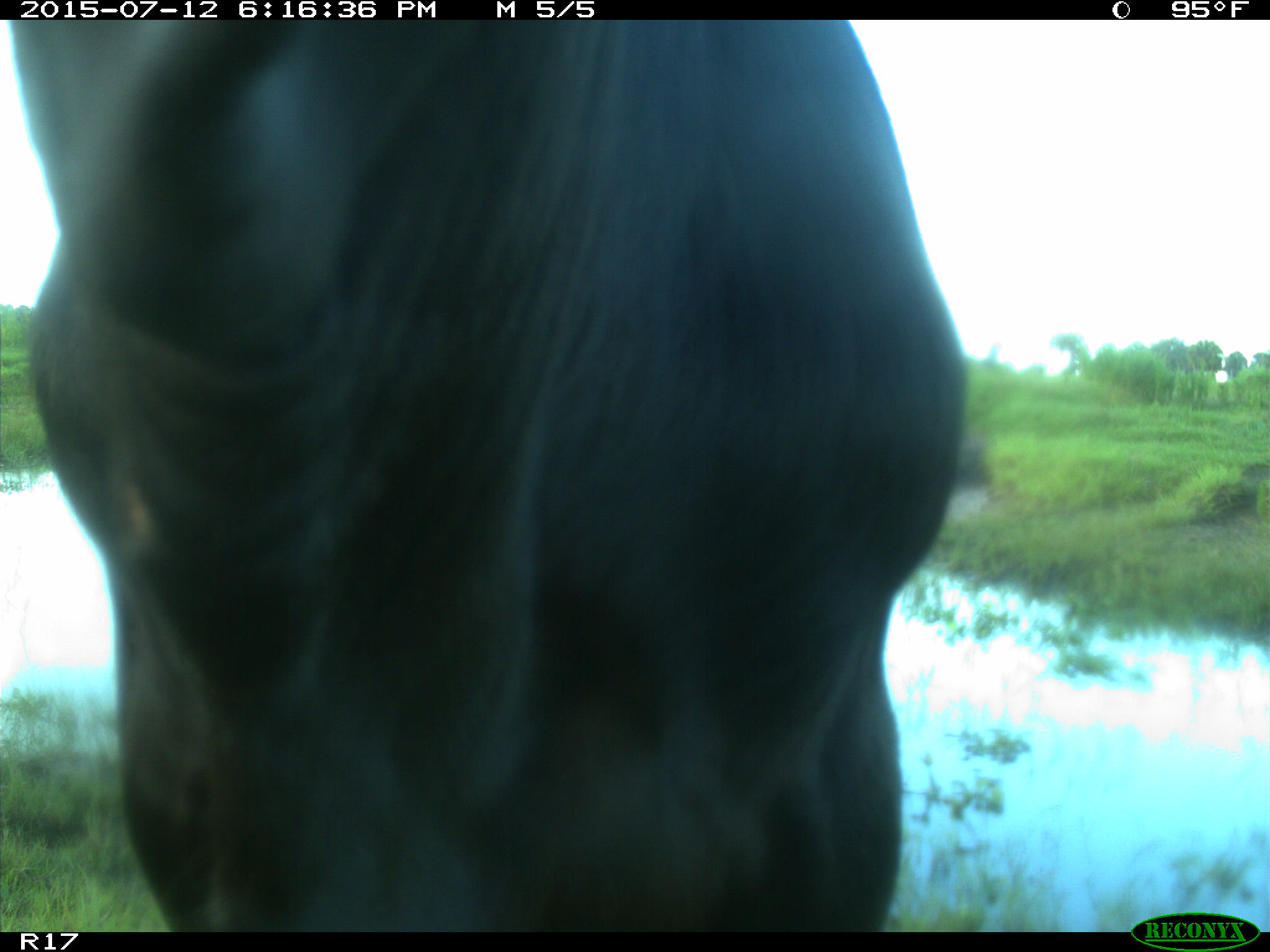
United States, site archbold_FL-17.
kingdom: Animalia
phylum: Chordata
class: Mammalia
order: Artiodactyla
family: Bovidae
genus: Bos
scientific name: Bos taurus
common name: domestic cow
Bos taurus (domestic cow).